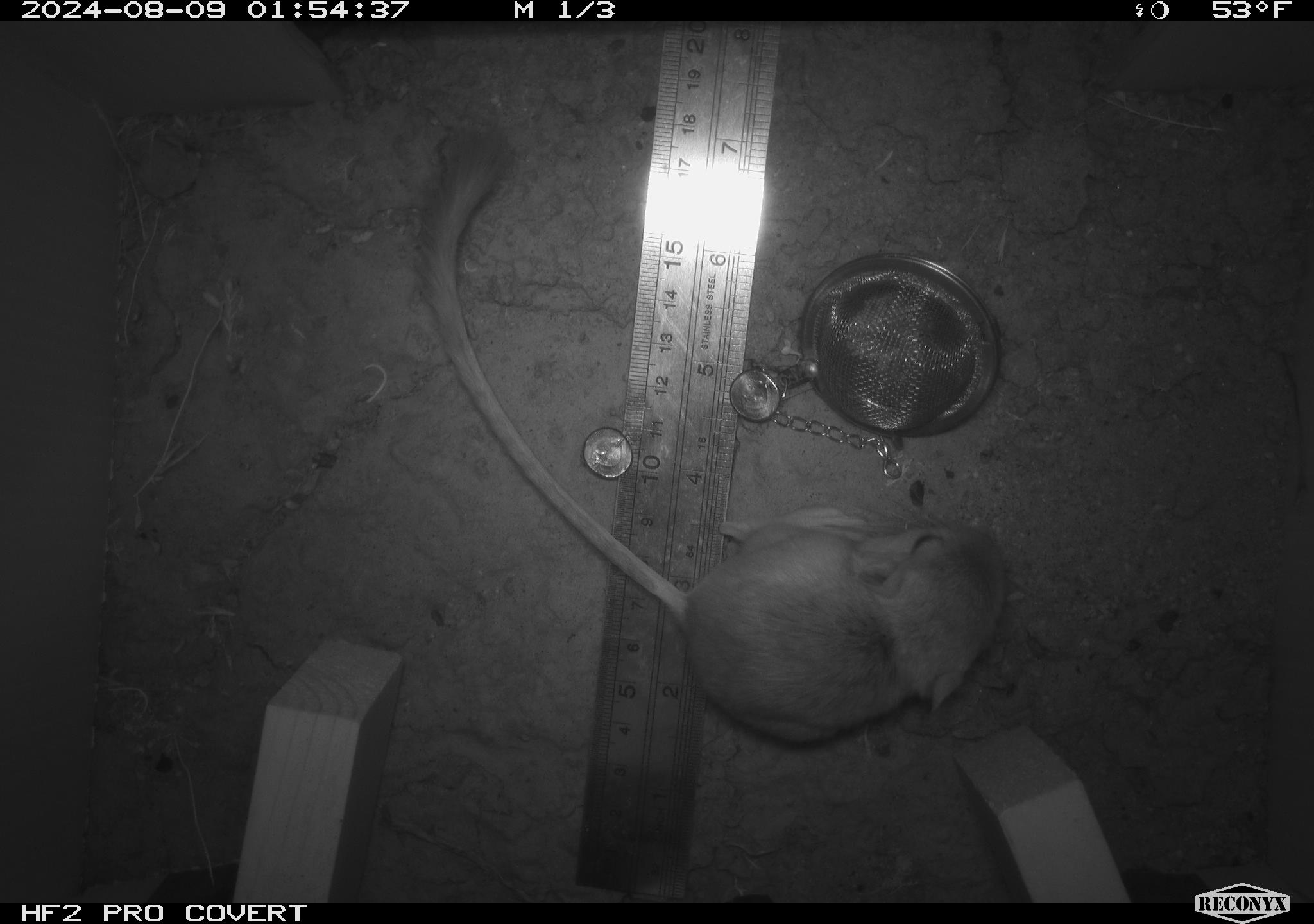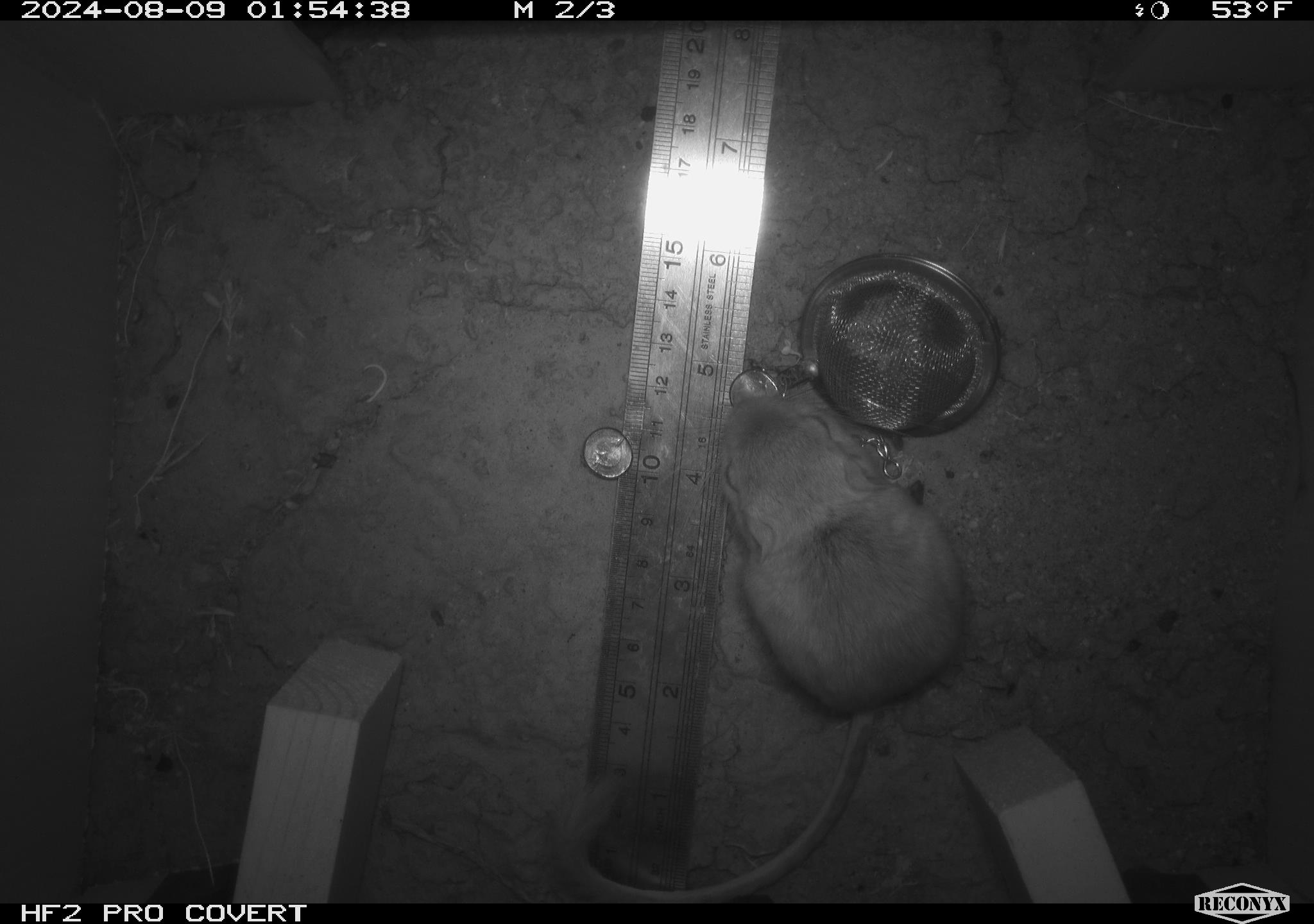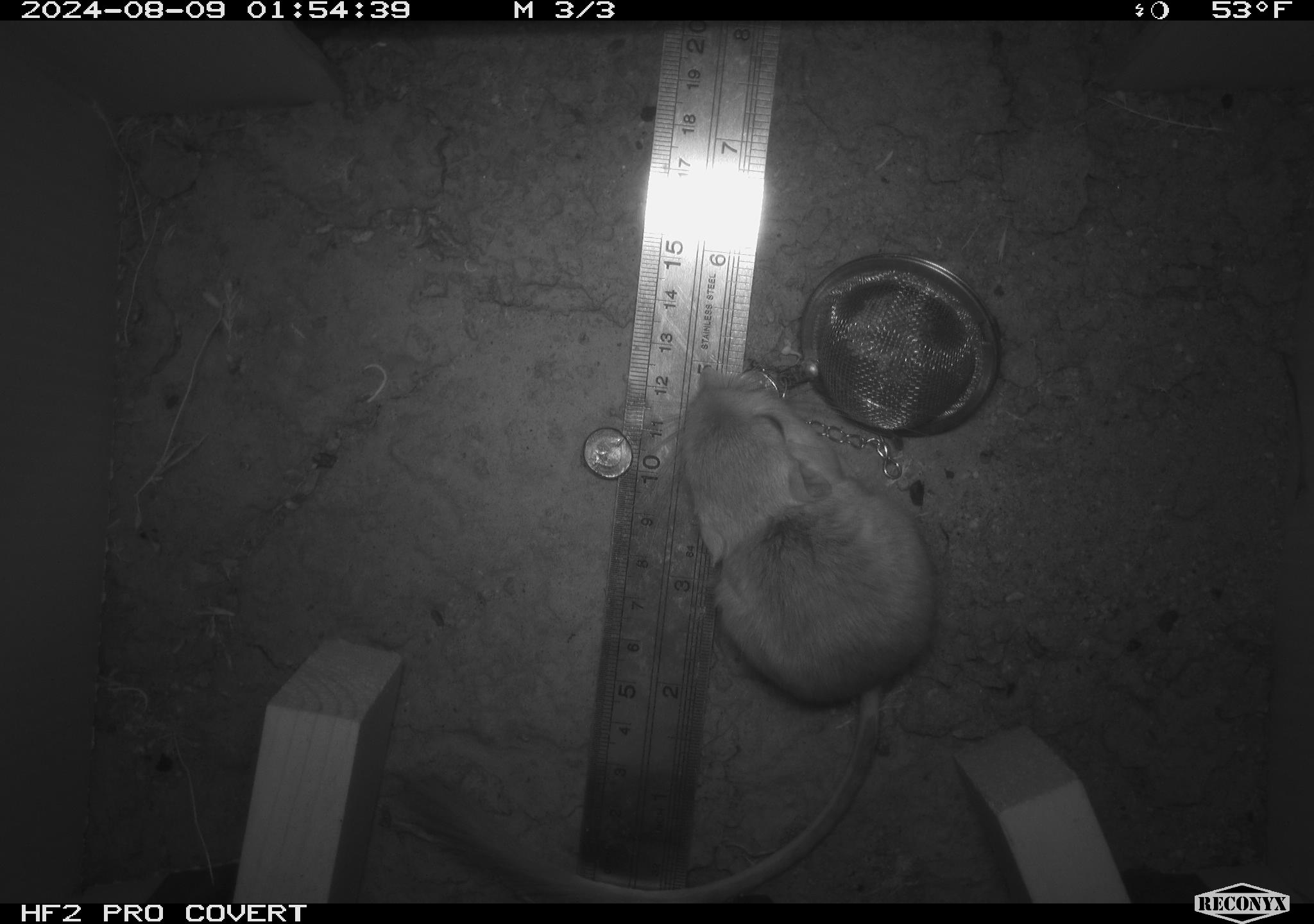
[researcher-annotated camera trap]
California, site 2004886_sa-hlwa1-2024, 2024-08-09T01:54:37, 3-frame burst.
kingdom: Animalia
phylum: Chordata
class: Mammalia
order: Rodentia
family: Heteromyidae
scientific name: Heteromyidae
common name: kangaroo rats and pocket mice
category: heteromyidae family